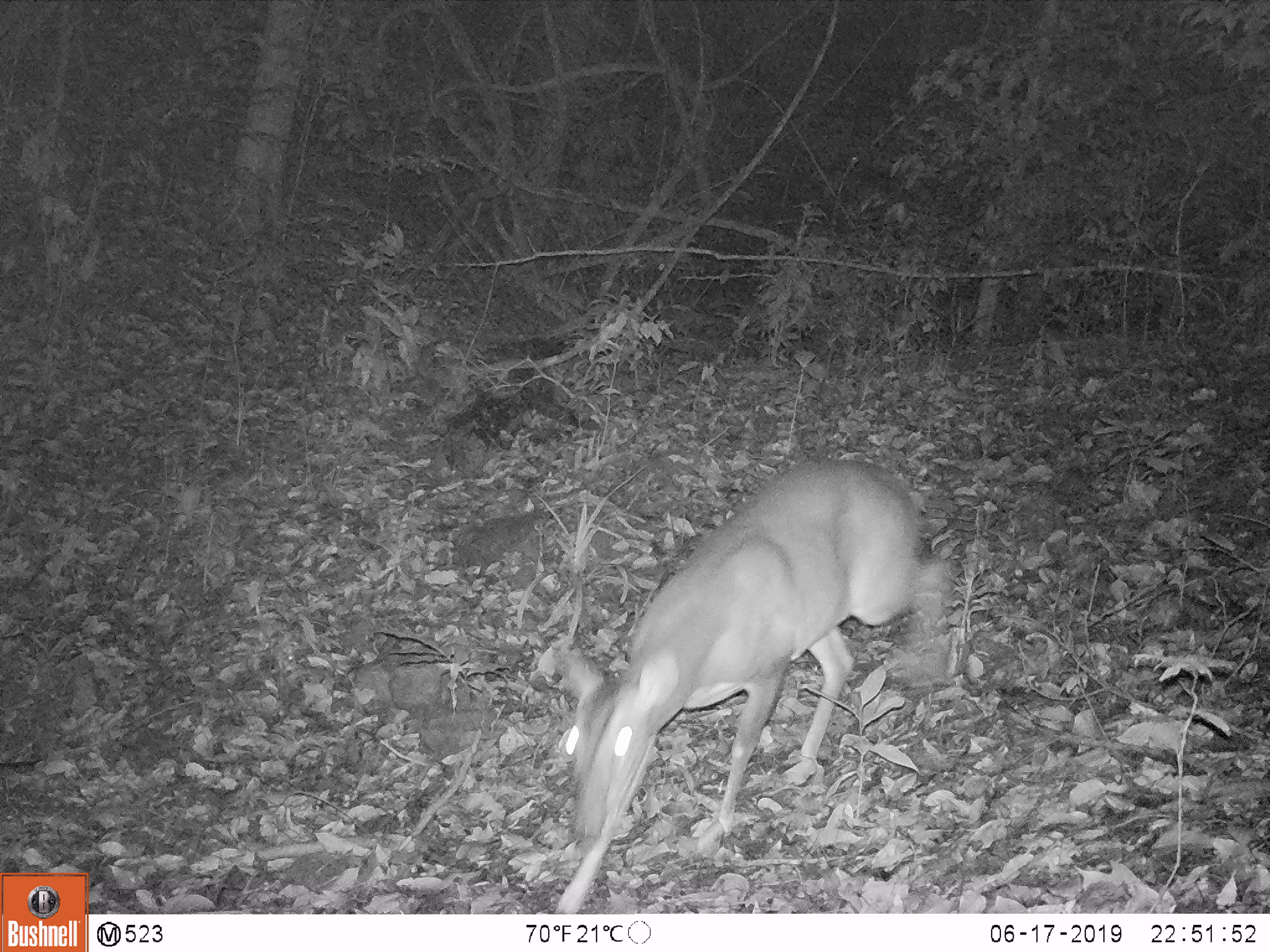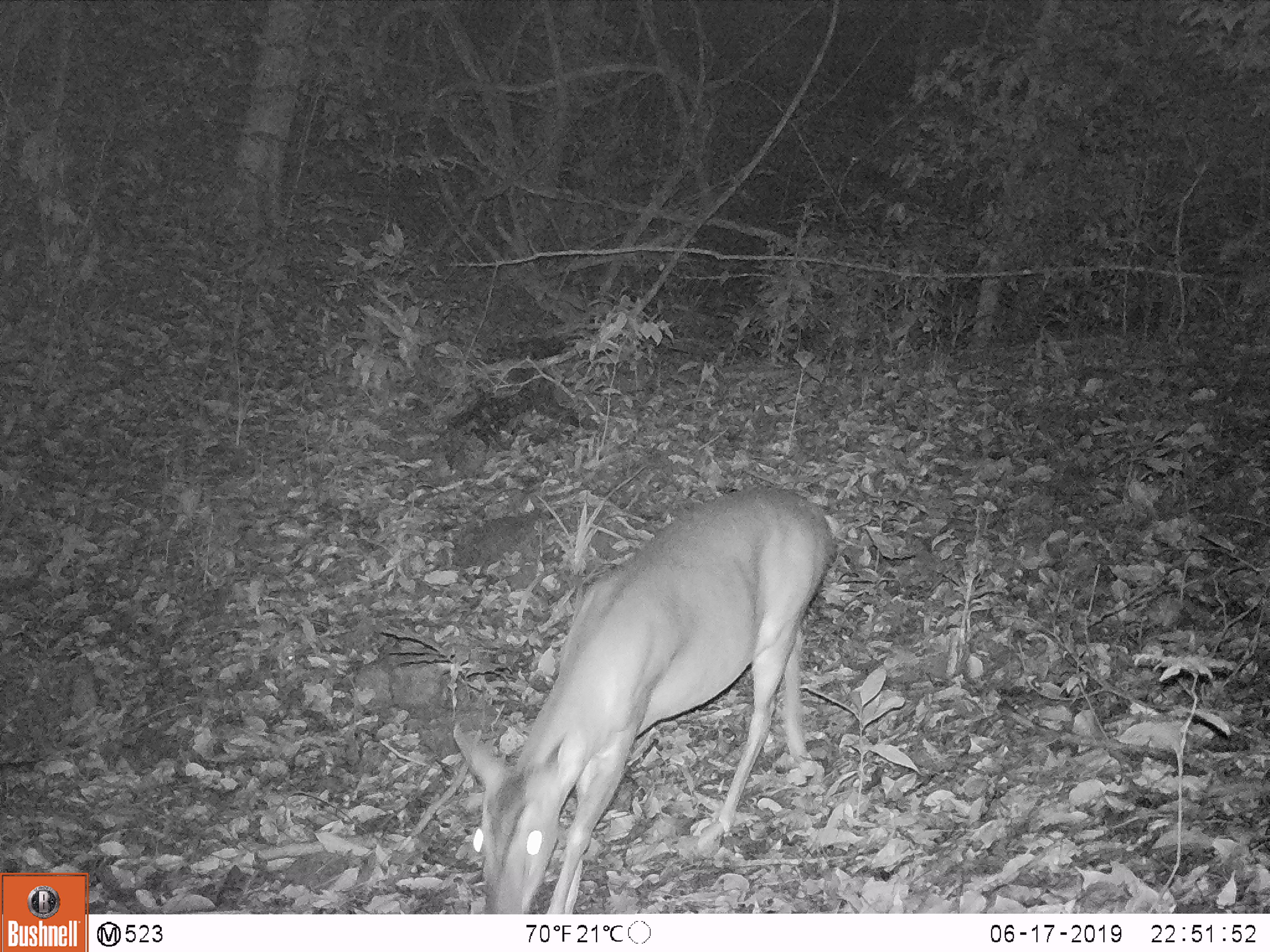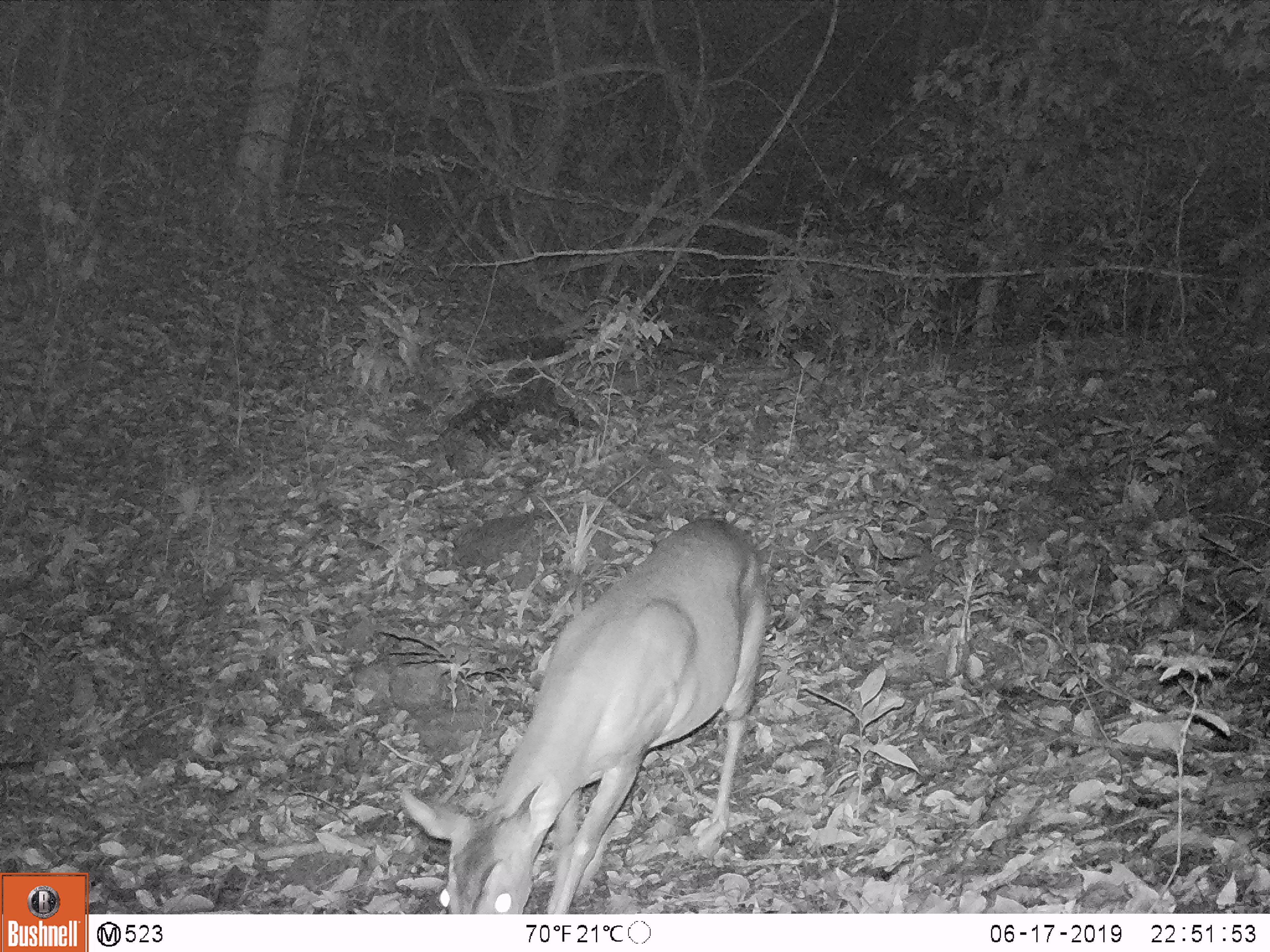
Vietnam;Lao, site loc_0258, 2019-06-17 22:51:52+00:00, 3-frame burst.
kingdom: Animalia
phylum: Chordata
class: Mammalia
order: Artiodactyla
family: Cervidae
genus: Muntiacus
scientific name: Muntiacus vuquangensis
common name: large-antlered muntjac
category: large antlered muntjac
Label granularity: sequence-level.